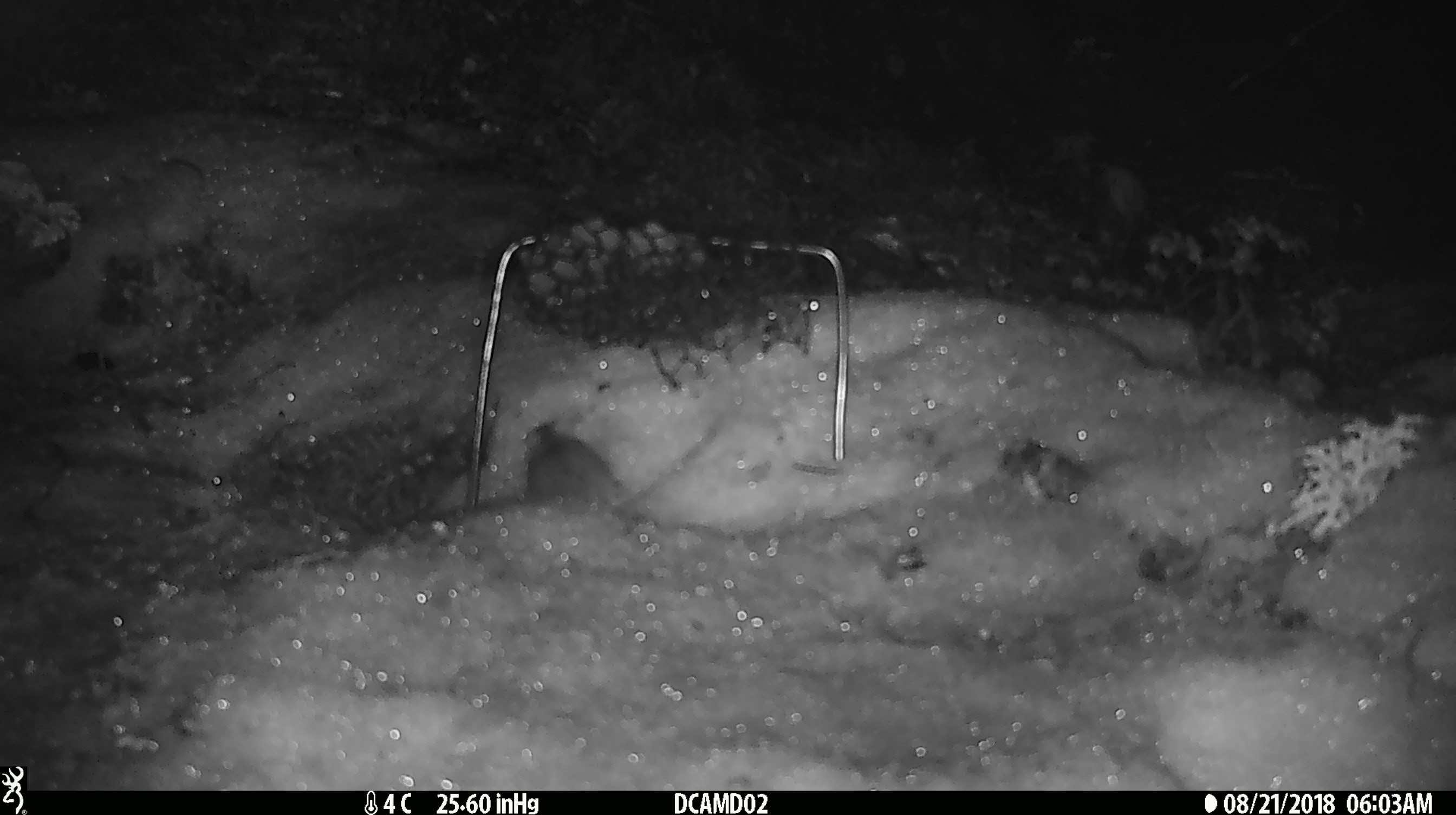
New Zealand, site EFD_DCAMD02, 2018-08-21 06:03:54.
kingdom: Animalia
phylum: Chordata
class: Mammalia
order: Rodentia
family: Muridae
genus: Mus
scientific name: Mus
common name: mouse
Mouse (Mus).